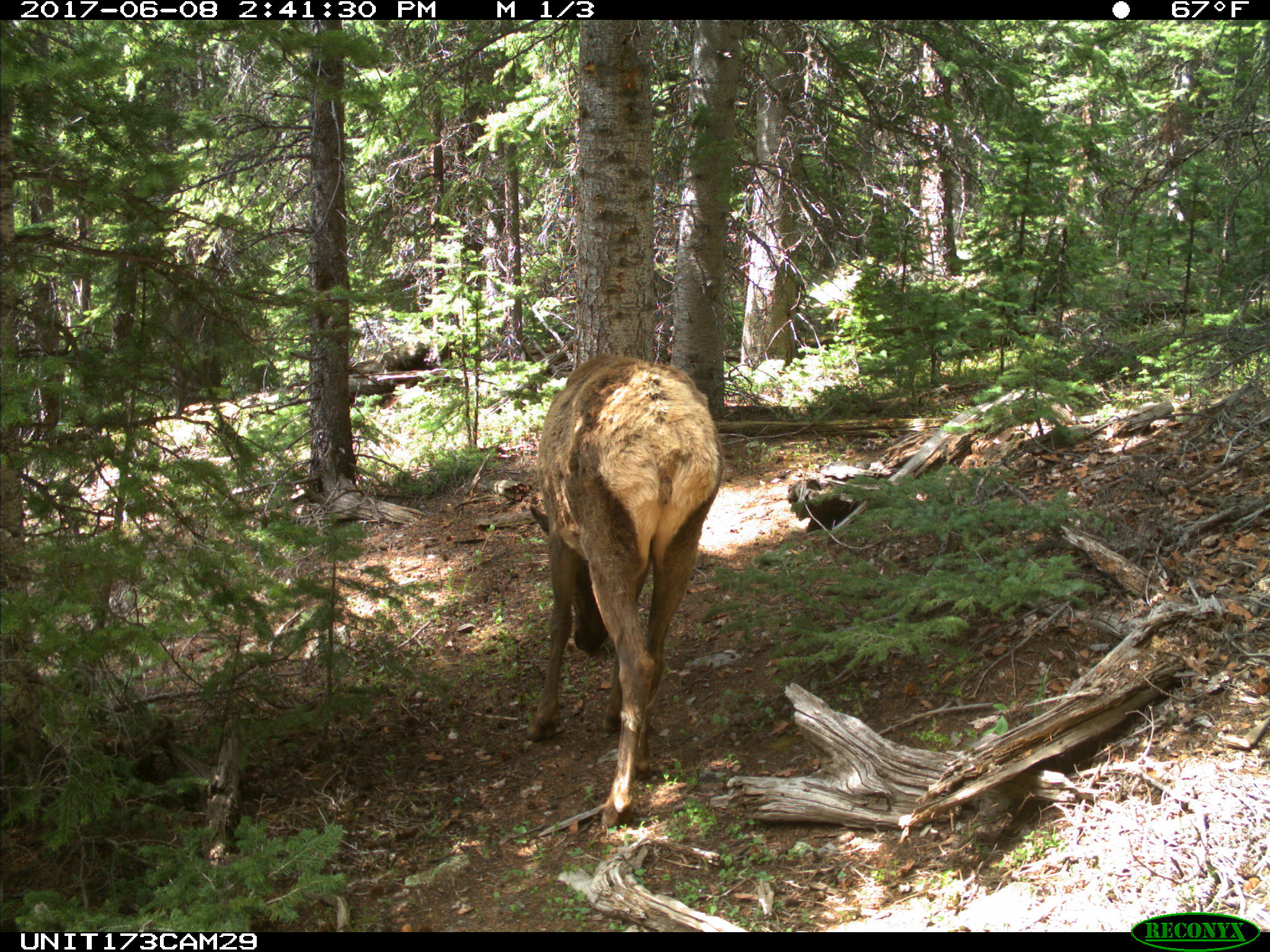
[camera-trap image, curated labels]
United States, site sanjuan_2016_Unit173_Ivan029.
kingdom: Animalia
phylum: Chordata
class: Mammalia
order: Artiodactyla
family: Cervidae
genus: Cervus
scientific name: Cervus elaphus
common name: red deer